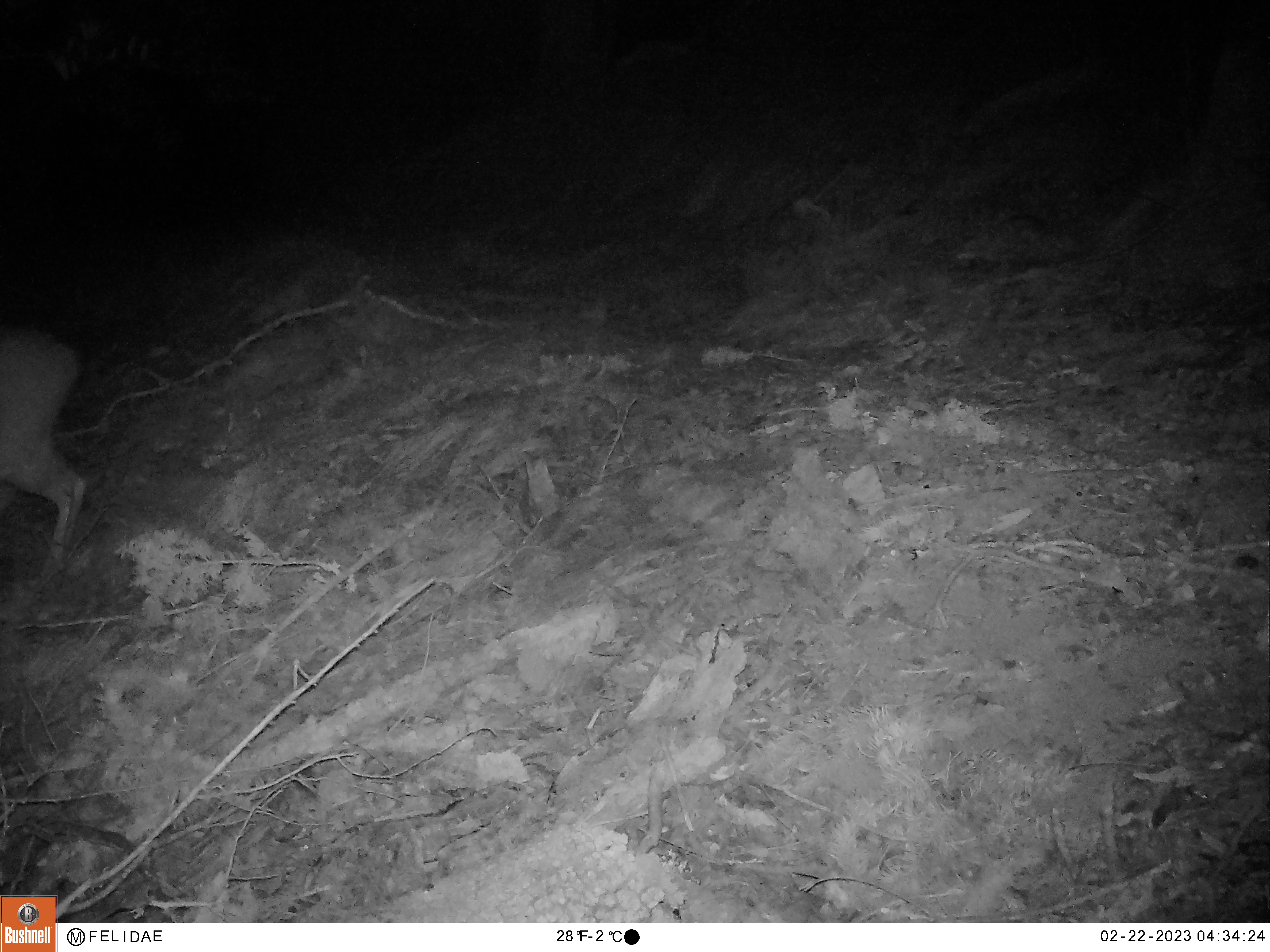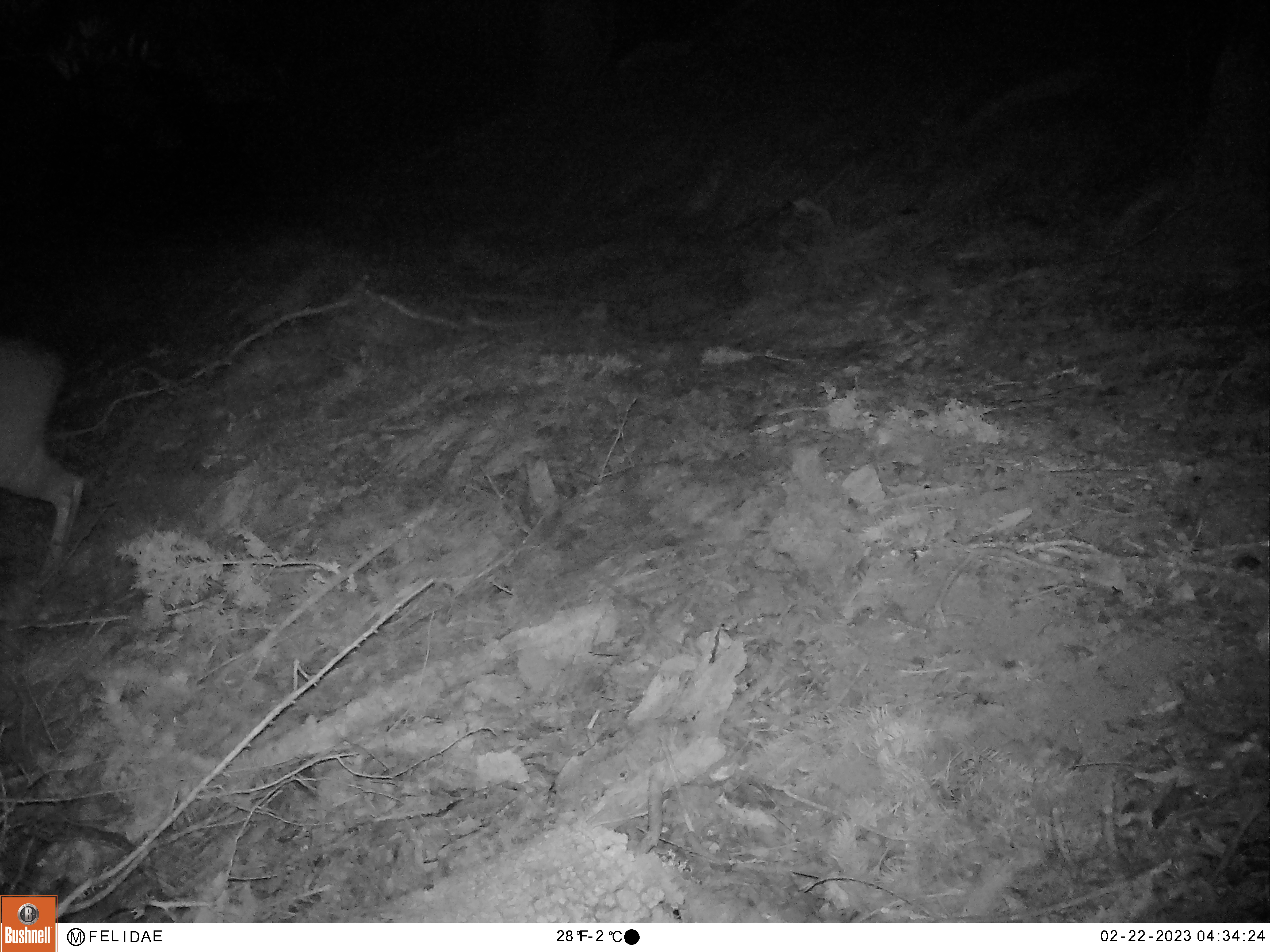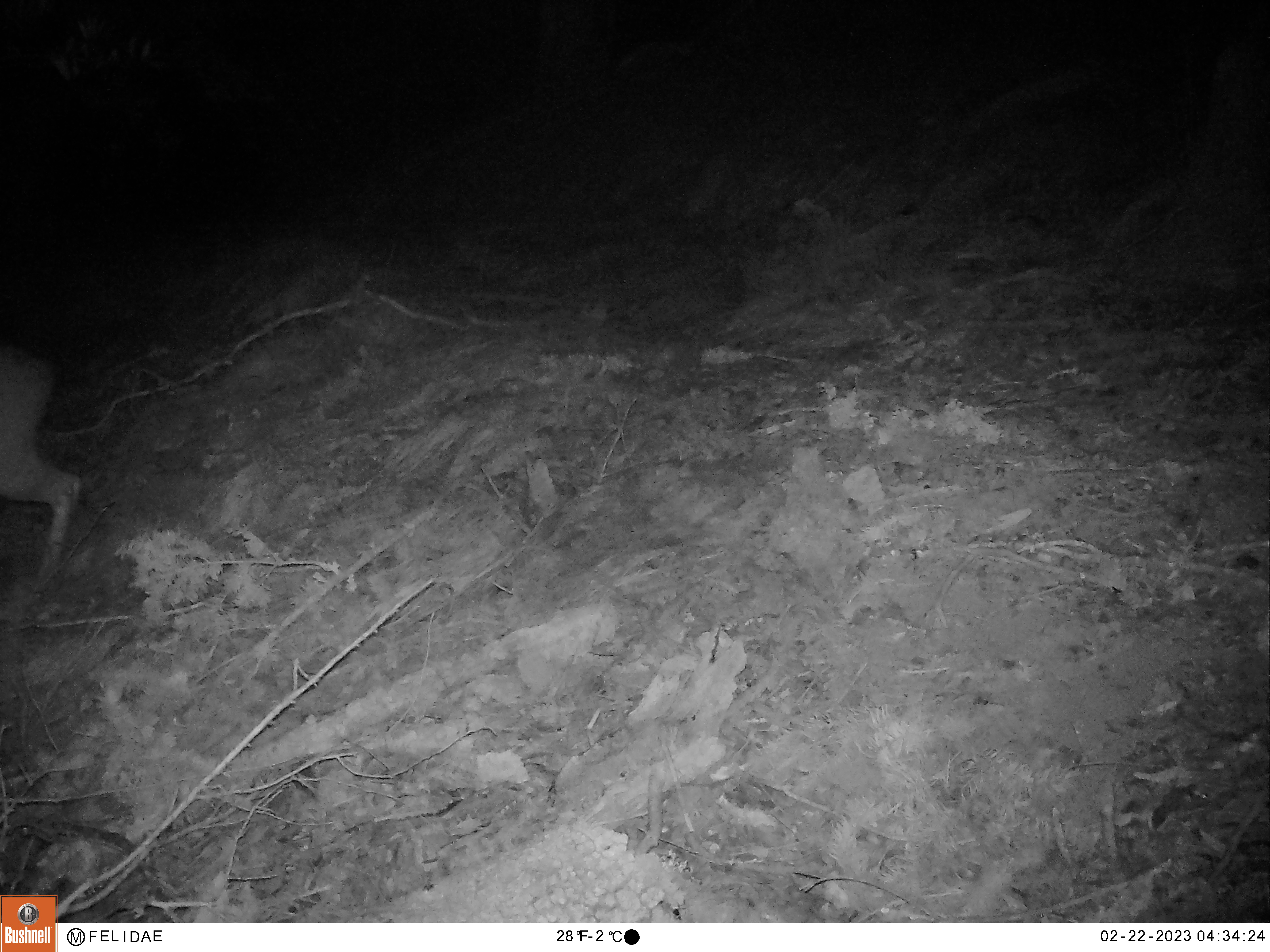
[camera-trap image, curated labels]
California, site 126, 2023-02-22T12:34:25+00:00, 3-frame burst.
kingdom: Animalia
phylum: Chordata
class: Mammalia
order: Artiodactyla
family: Cervidae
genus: Odocoileus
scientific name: Odocoileus hemionus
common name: mule deer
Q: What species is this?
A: Mule deer (Odocoileus hemionus).